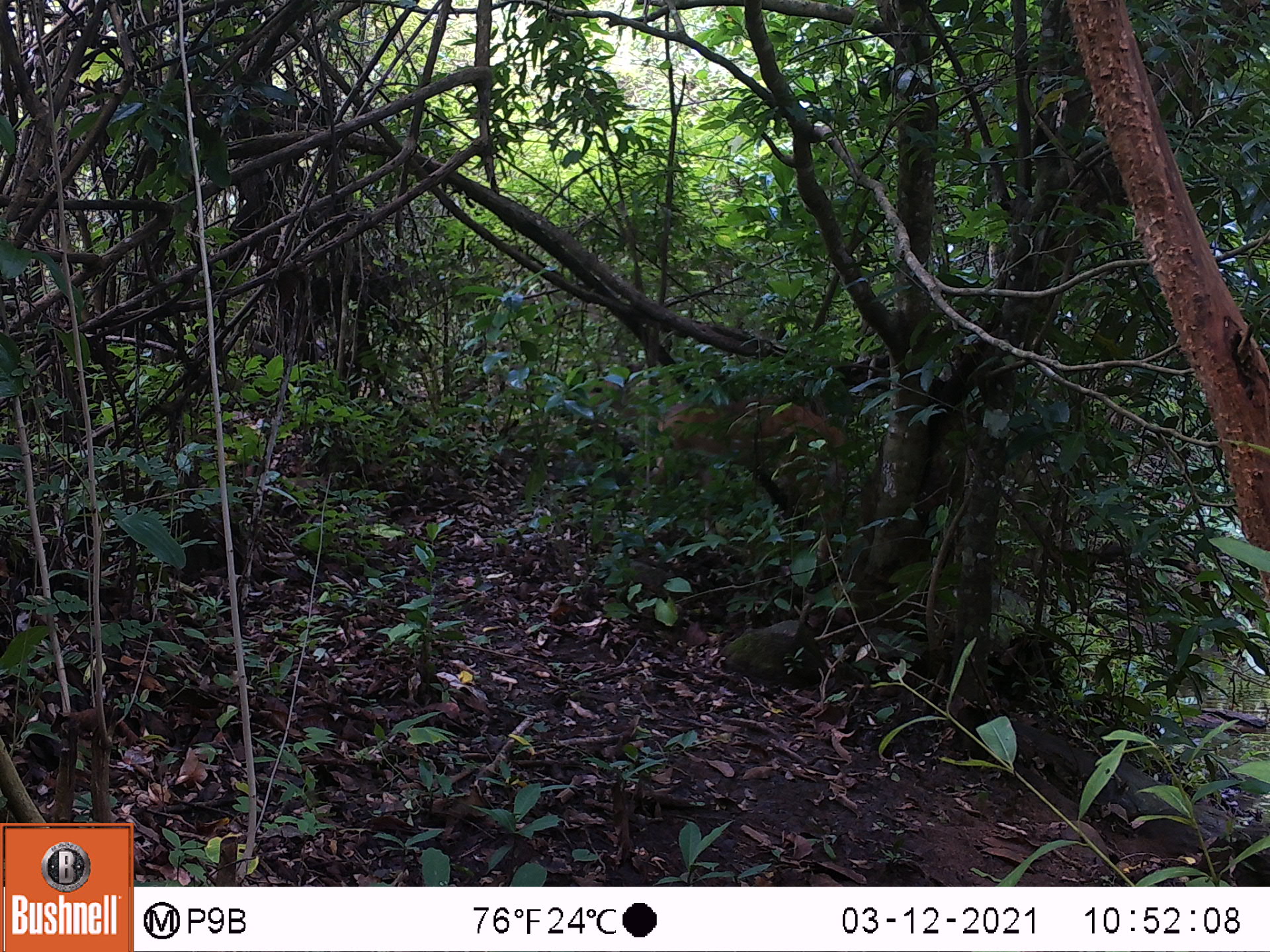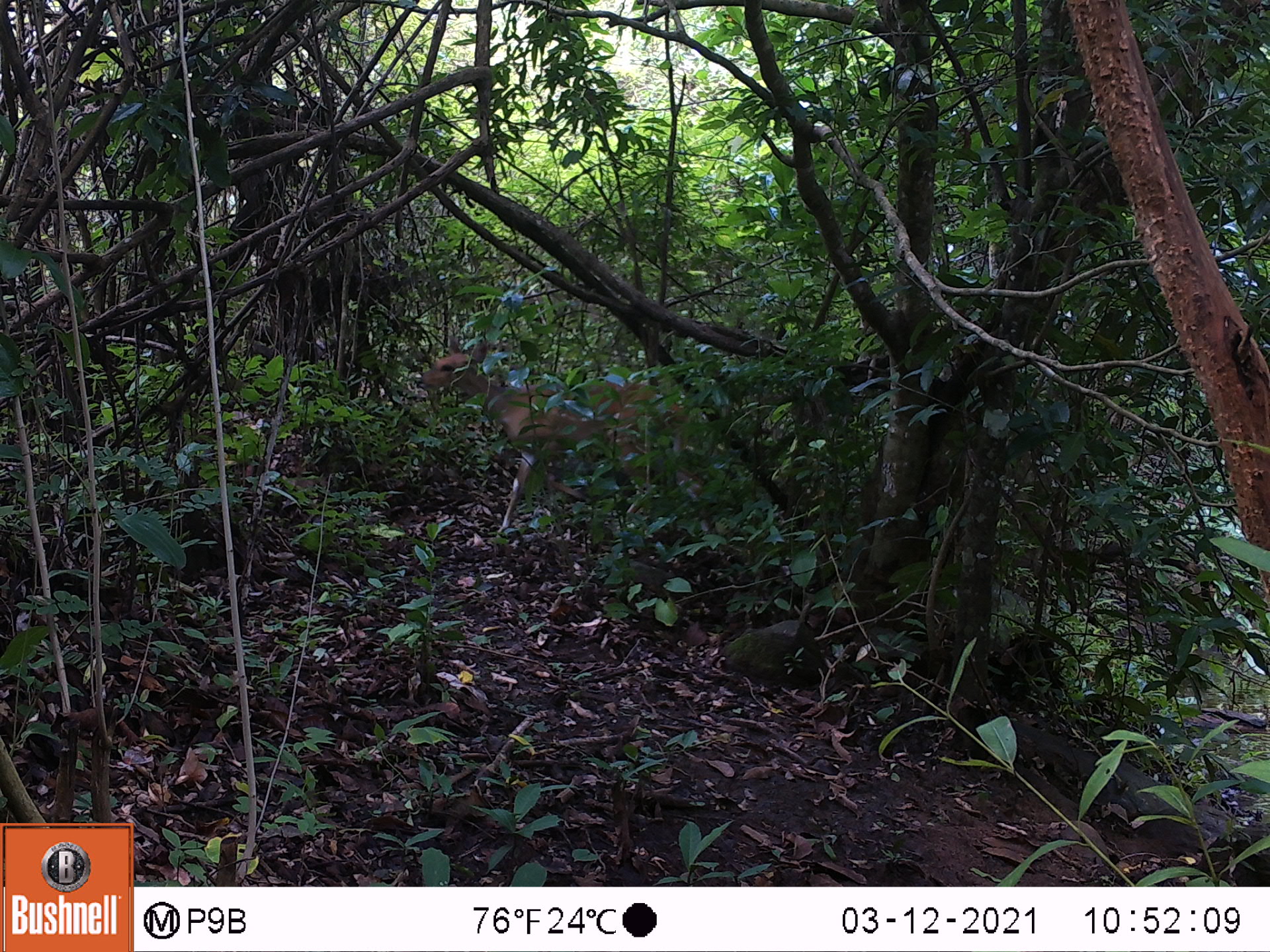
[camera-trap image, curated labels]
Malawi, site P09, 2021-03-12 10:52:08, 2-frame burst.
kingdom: Animalia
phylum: Chordata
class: Mammalia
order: Artiodactyla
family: Bovidae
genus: Tragelaphus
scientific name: Tragelaphus sylvaticus sylvaticus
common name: cape bushbuck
Cape bushbuck (Tragelaphus sylvaticus sylvaticus), count 1.